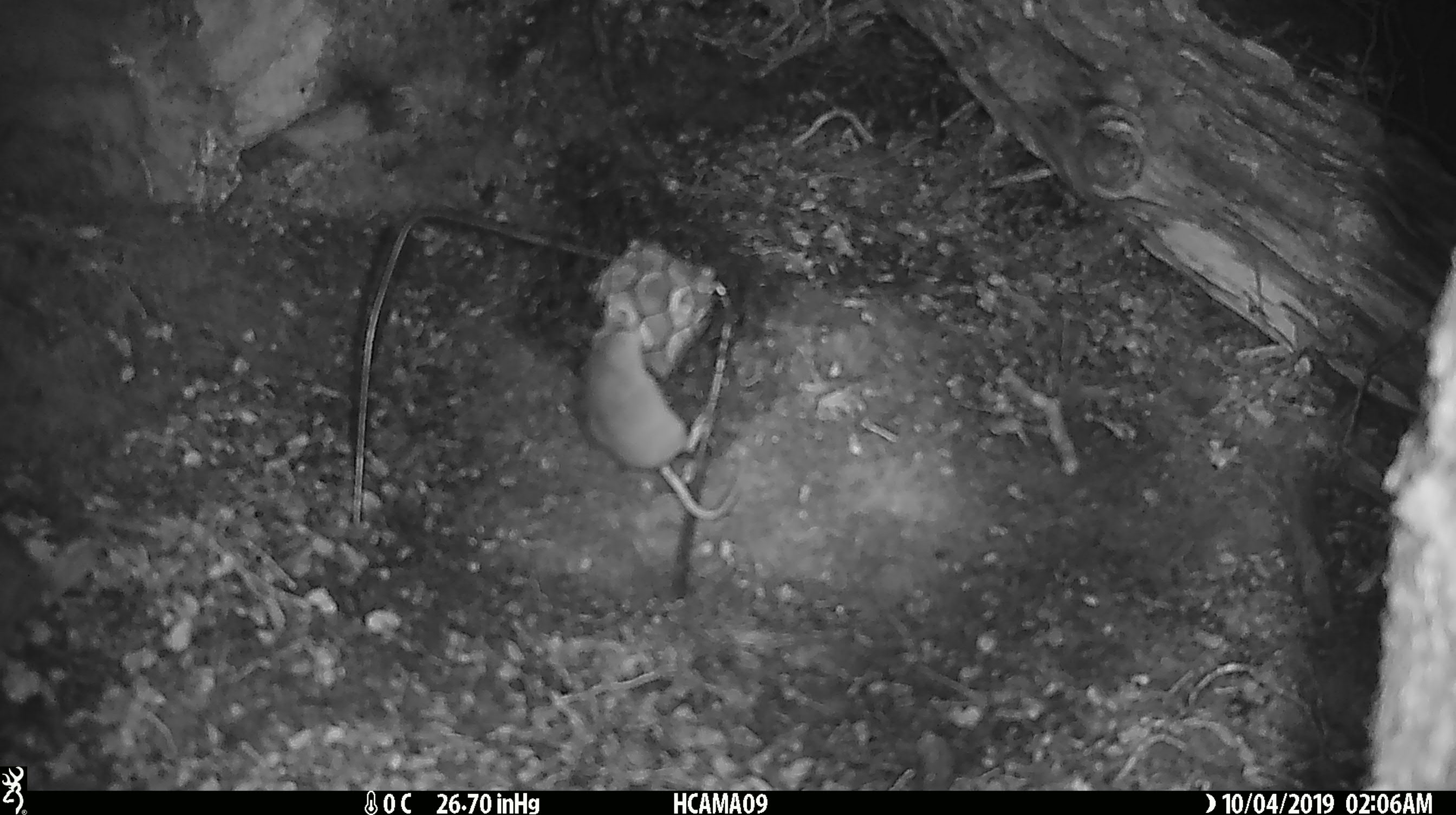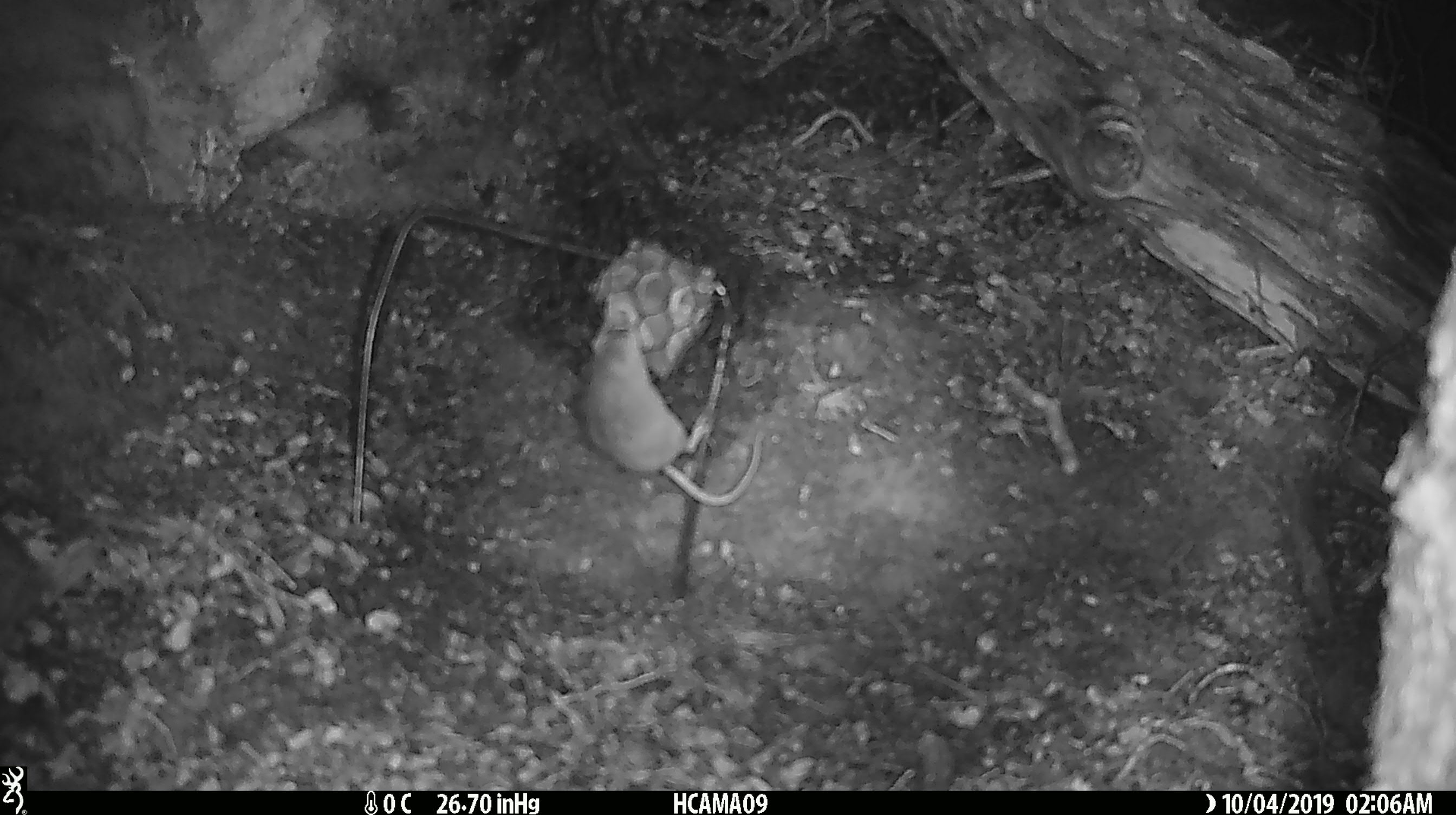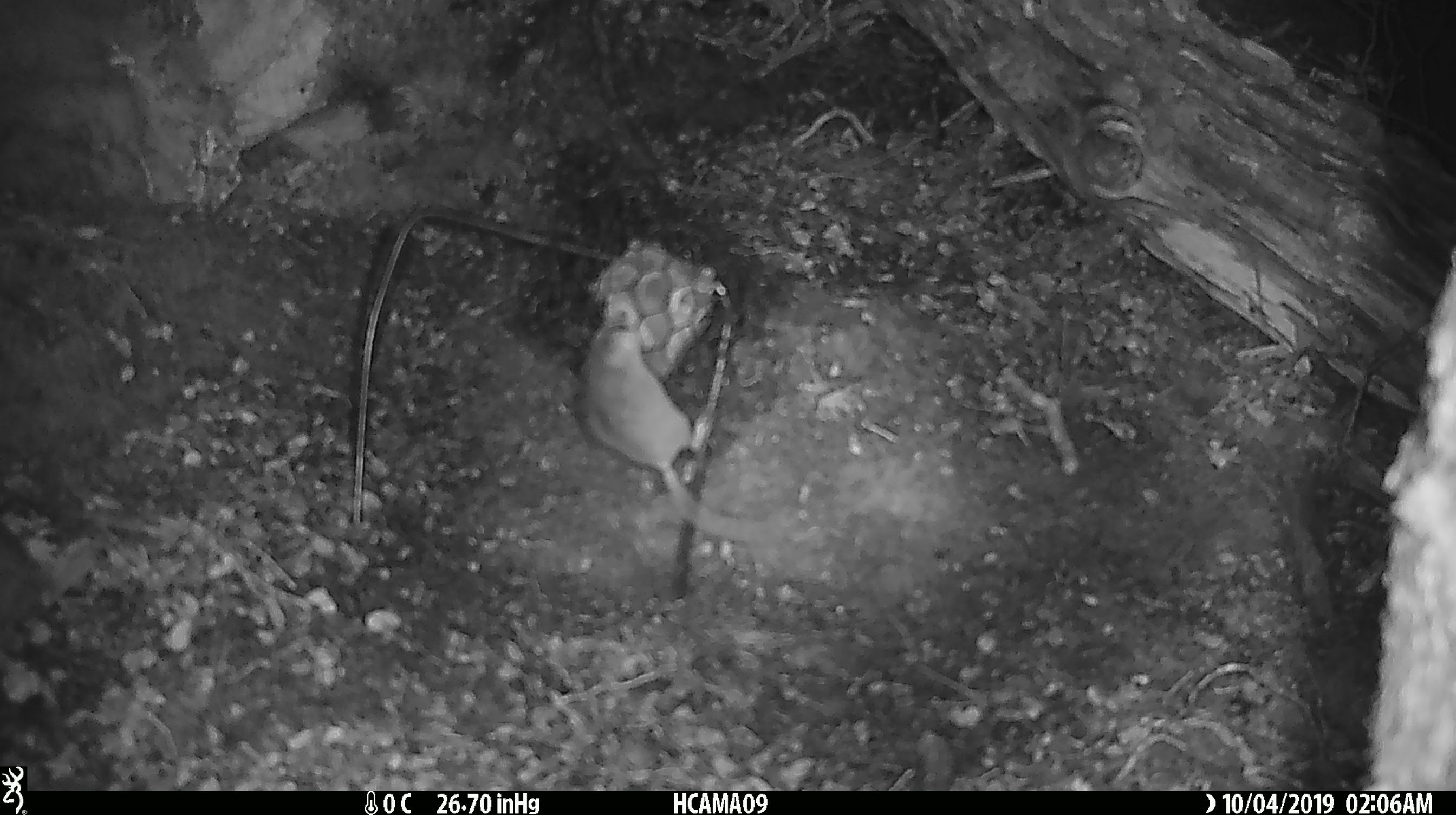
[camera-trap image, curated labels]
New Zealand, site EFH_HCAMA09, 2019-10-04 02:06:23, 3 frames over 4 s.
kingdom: Animalia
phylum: Chordata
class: Mammalia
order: Rodentia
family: Muridae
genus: Mus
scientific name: Mus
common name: mouse